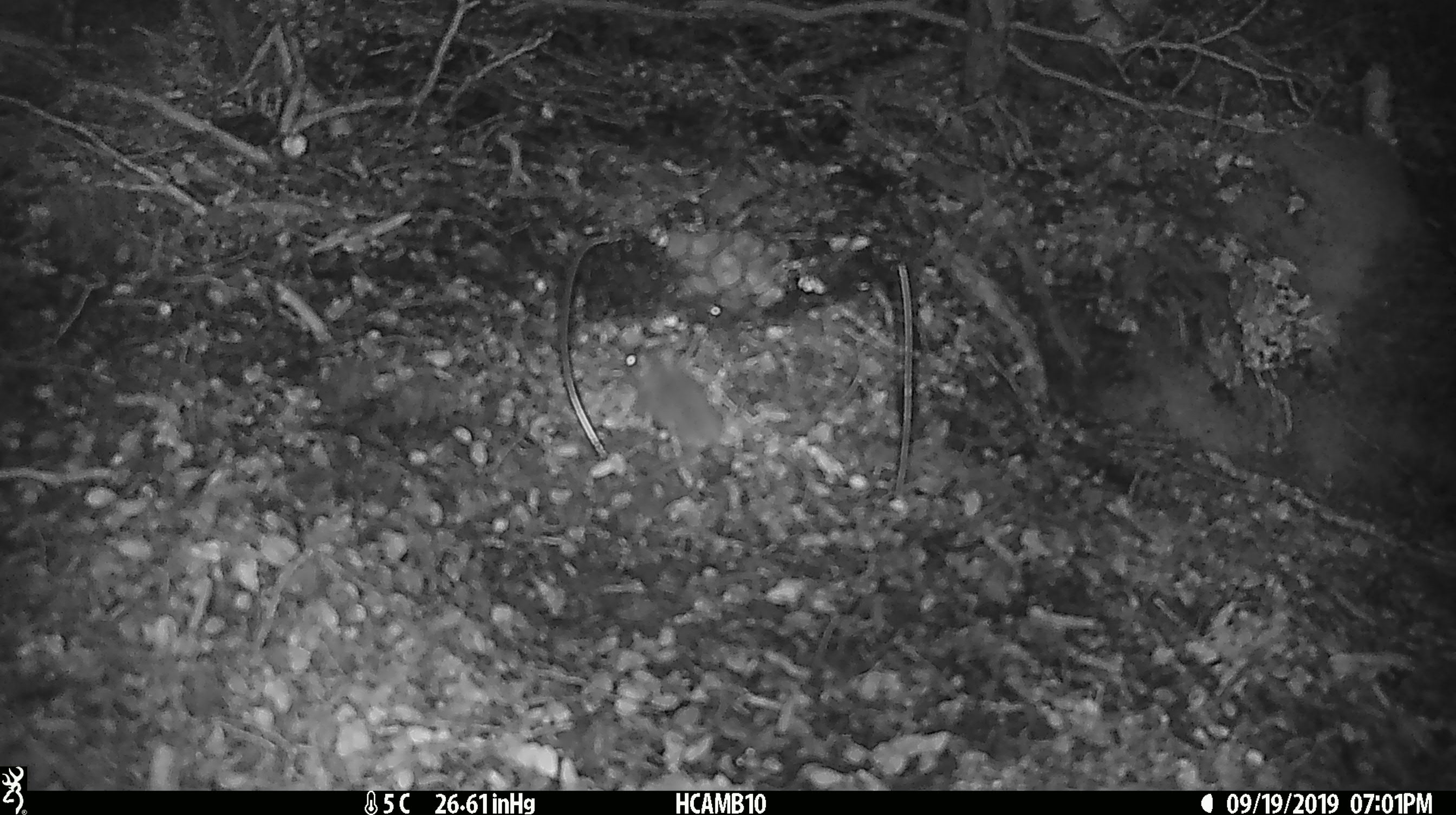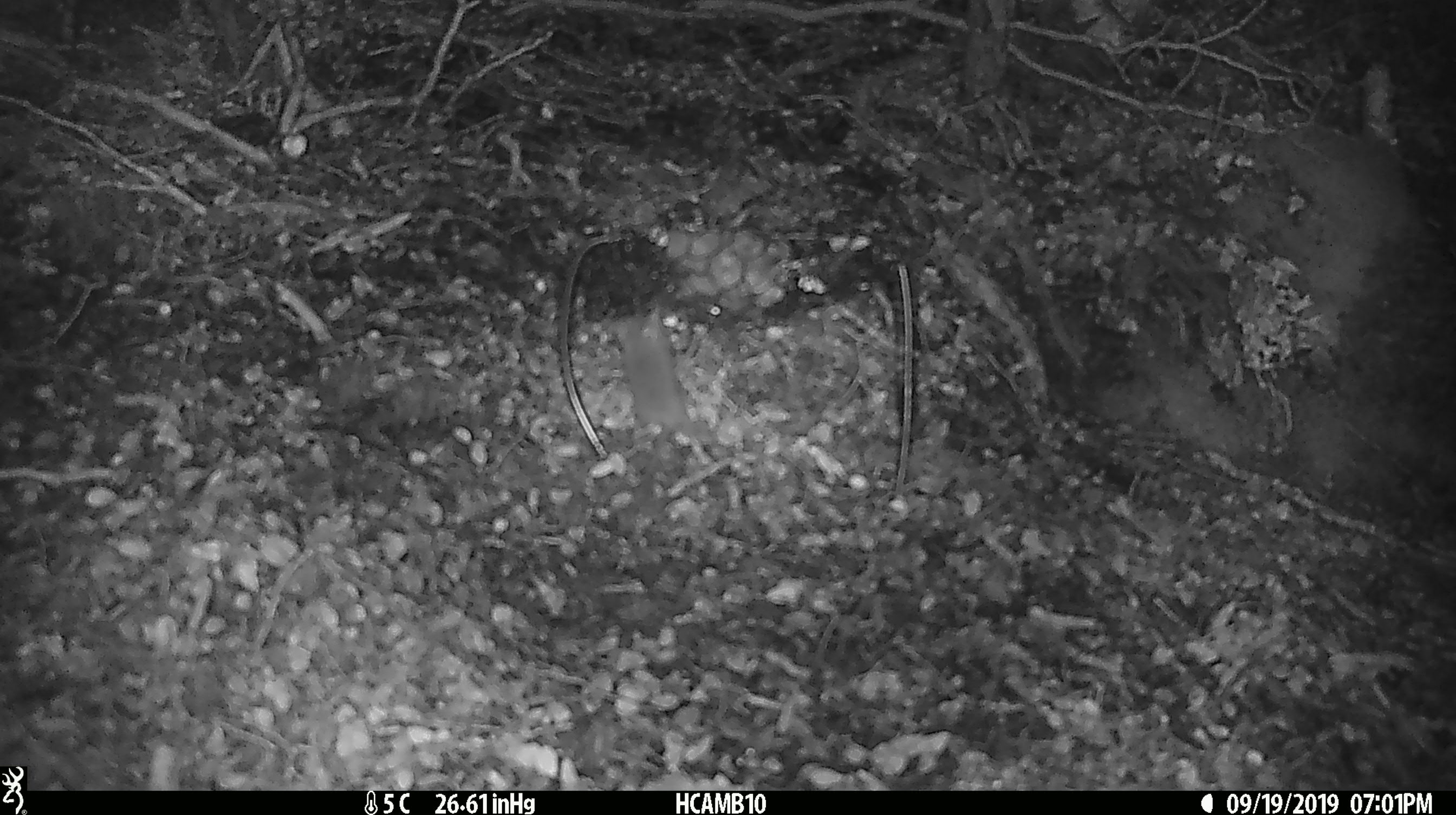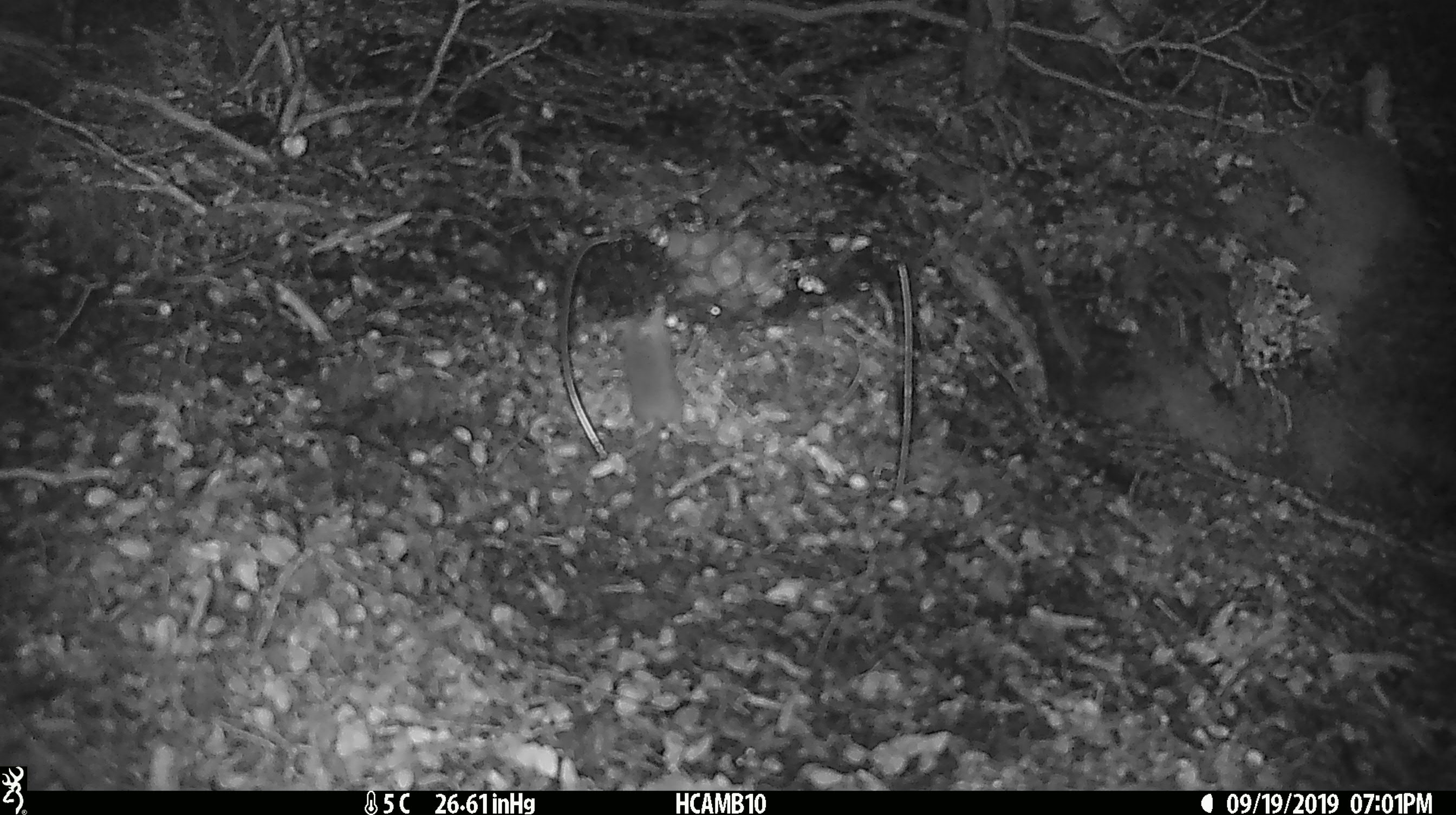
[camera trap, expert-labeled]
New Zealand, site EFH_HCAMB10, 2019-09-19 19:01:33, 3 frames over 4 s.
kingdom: Animalia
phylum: Chordata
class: Mammalia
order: Rodentia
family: Muridae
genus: Mus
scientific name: Mus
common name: mouse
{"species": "mouse (Mus)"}